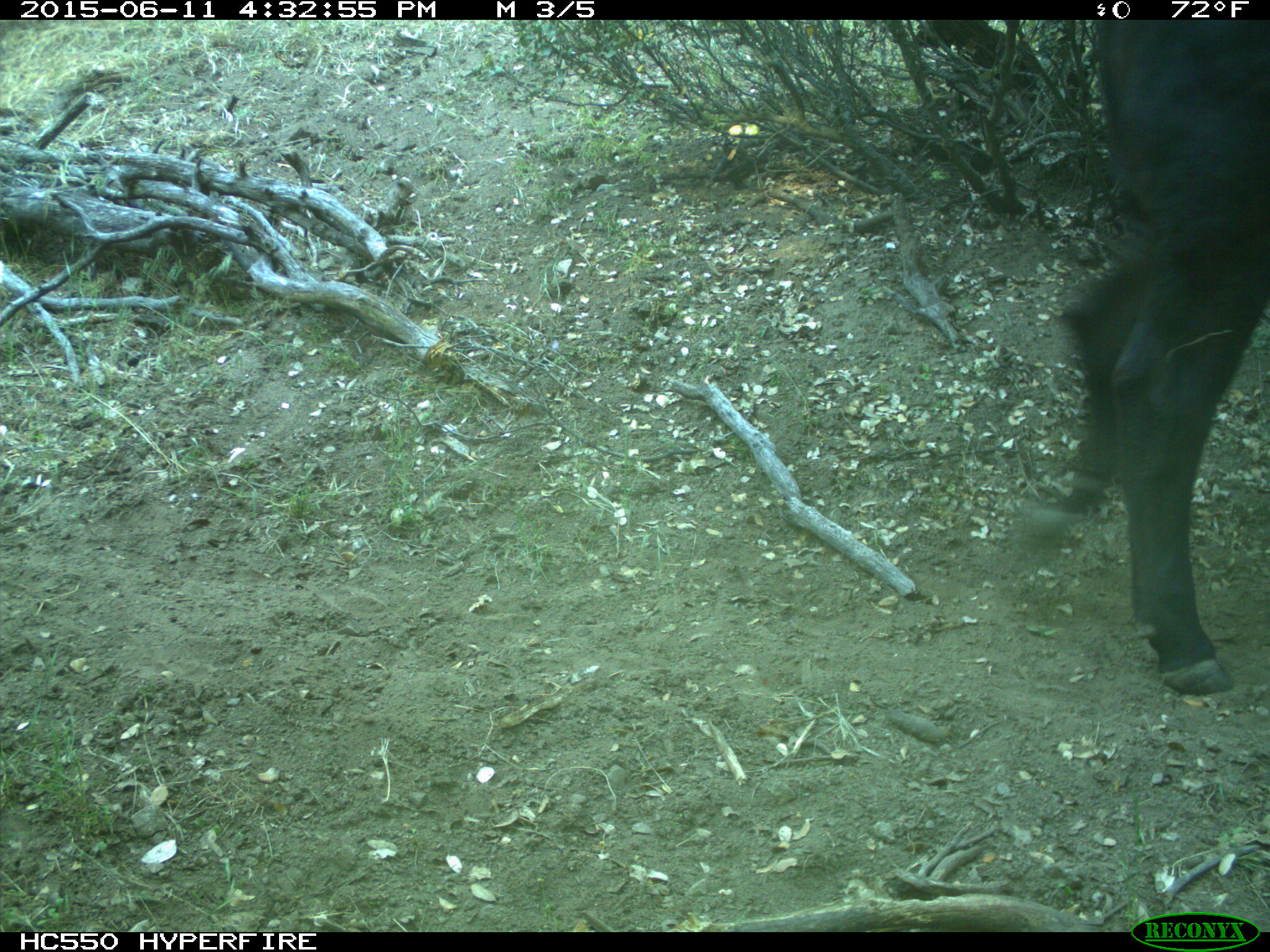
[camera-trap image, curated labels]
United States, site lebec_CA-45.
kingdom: Animalia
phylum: Chordata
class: Mammalia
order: Artiodactyla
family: Bovidae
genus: Bos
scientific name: Bos taurus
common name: domestic cow